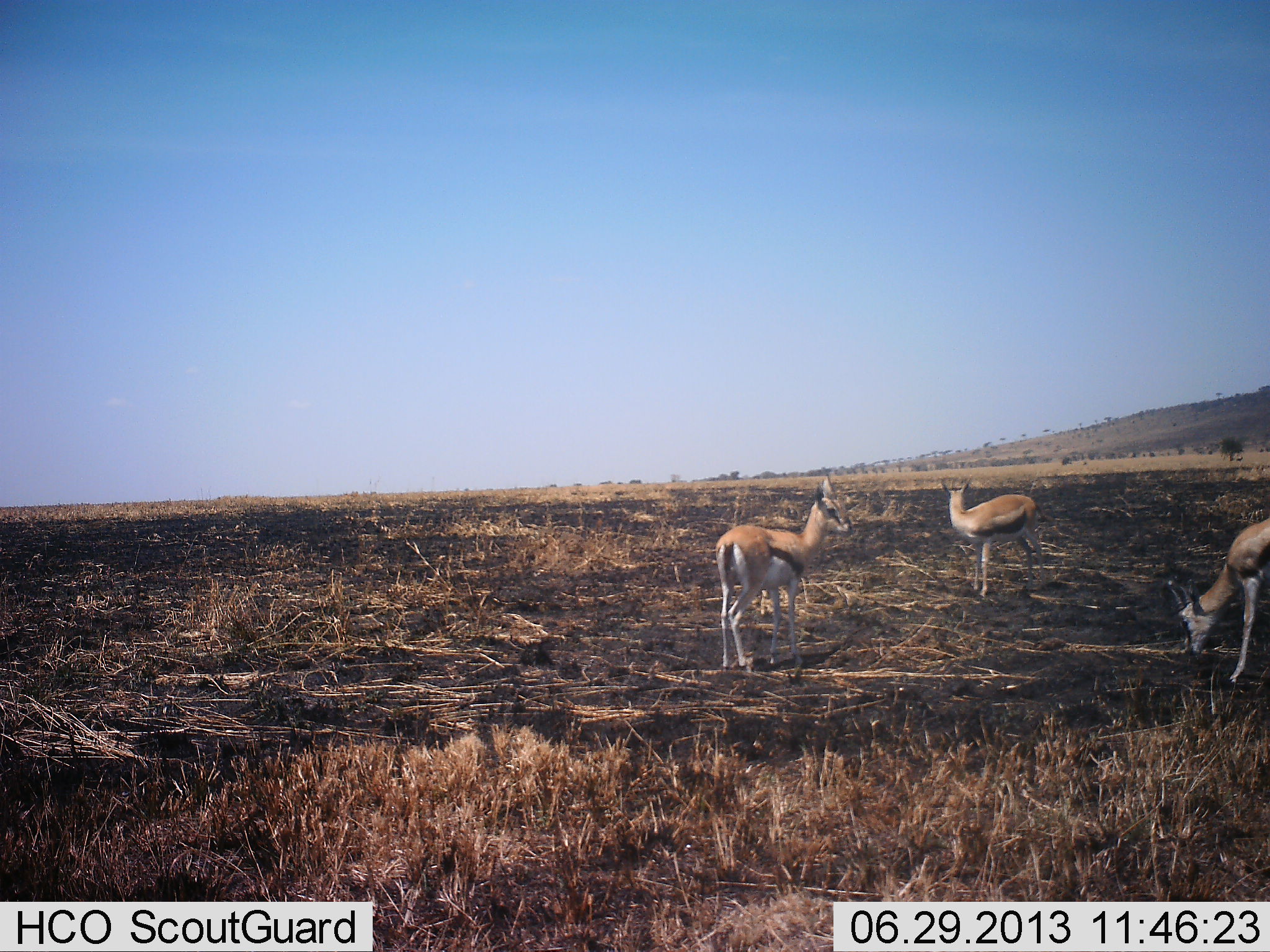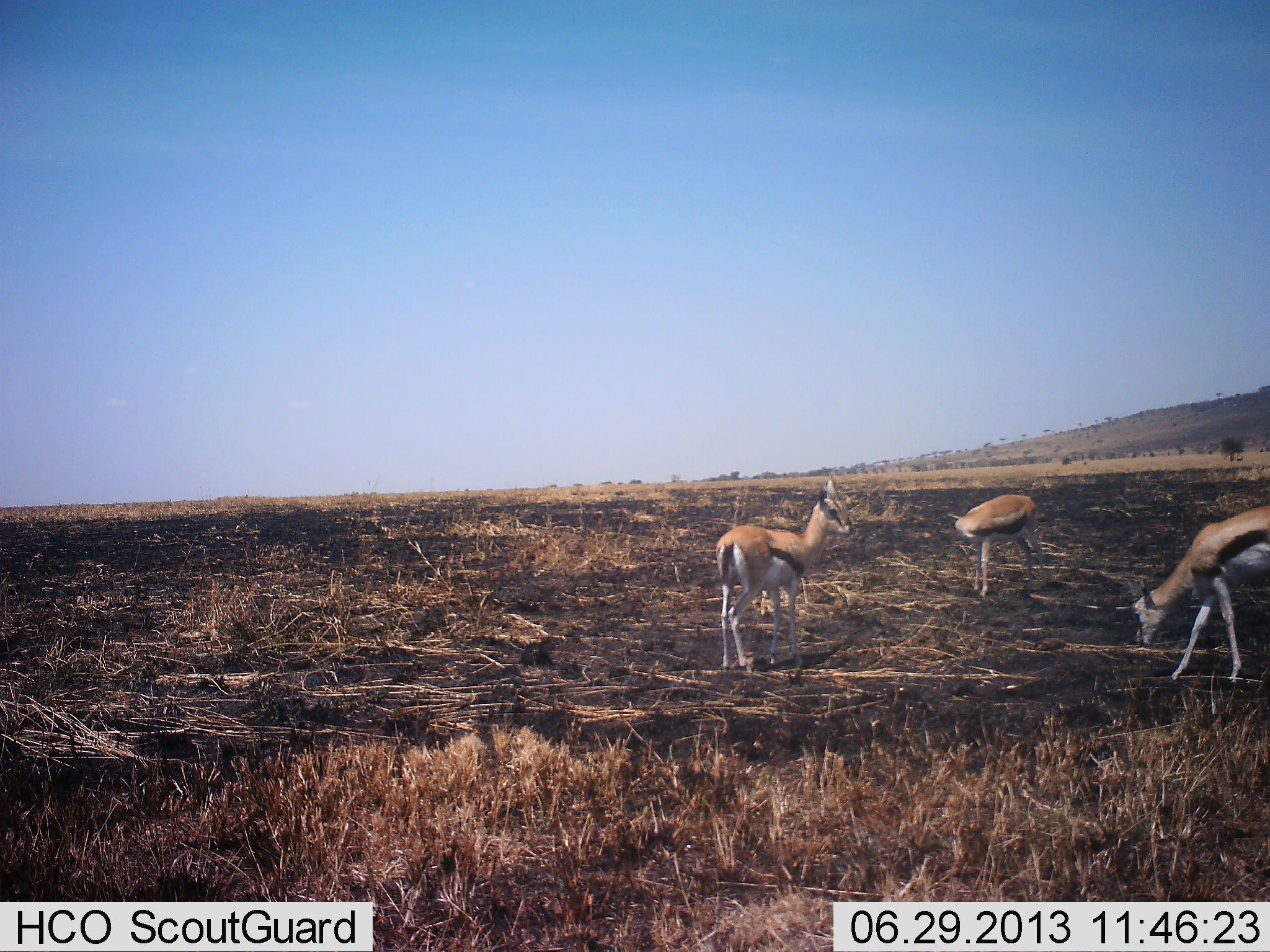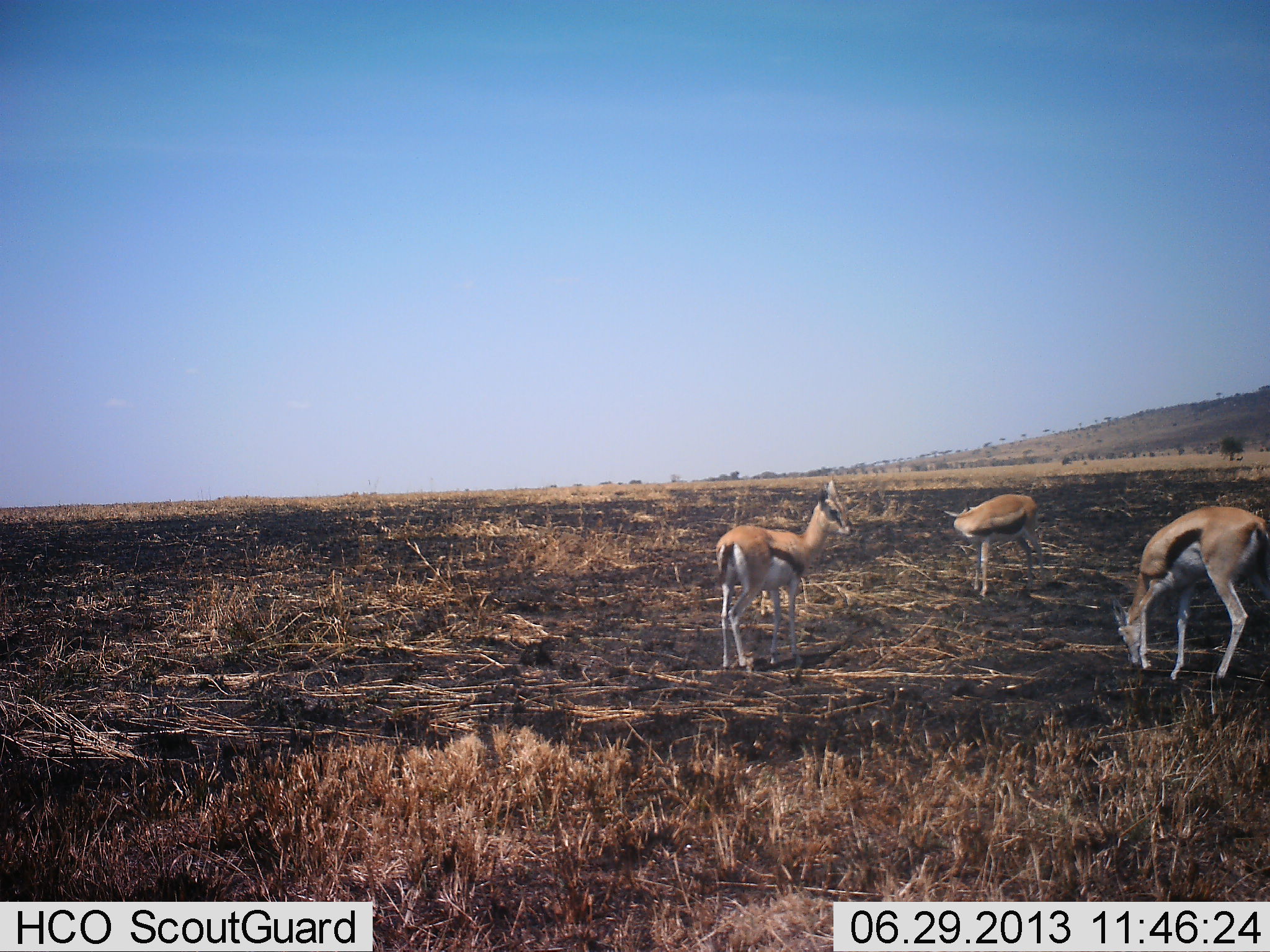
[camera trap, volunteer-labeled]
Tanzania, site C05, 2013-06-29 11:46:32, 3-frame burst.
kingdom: Animalia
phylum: Chordata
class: Mammalia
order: Artiodactyla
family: Bovidae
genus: Eudorcas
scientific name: Eudorcas thomsonii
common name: thomson's gazelle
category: gazellethomsons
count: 3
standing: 83%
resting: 0%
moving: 43%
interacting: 0%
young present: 0%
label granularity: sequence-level